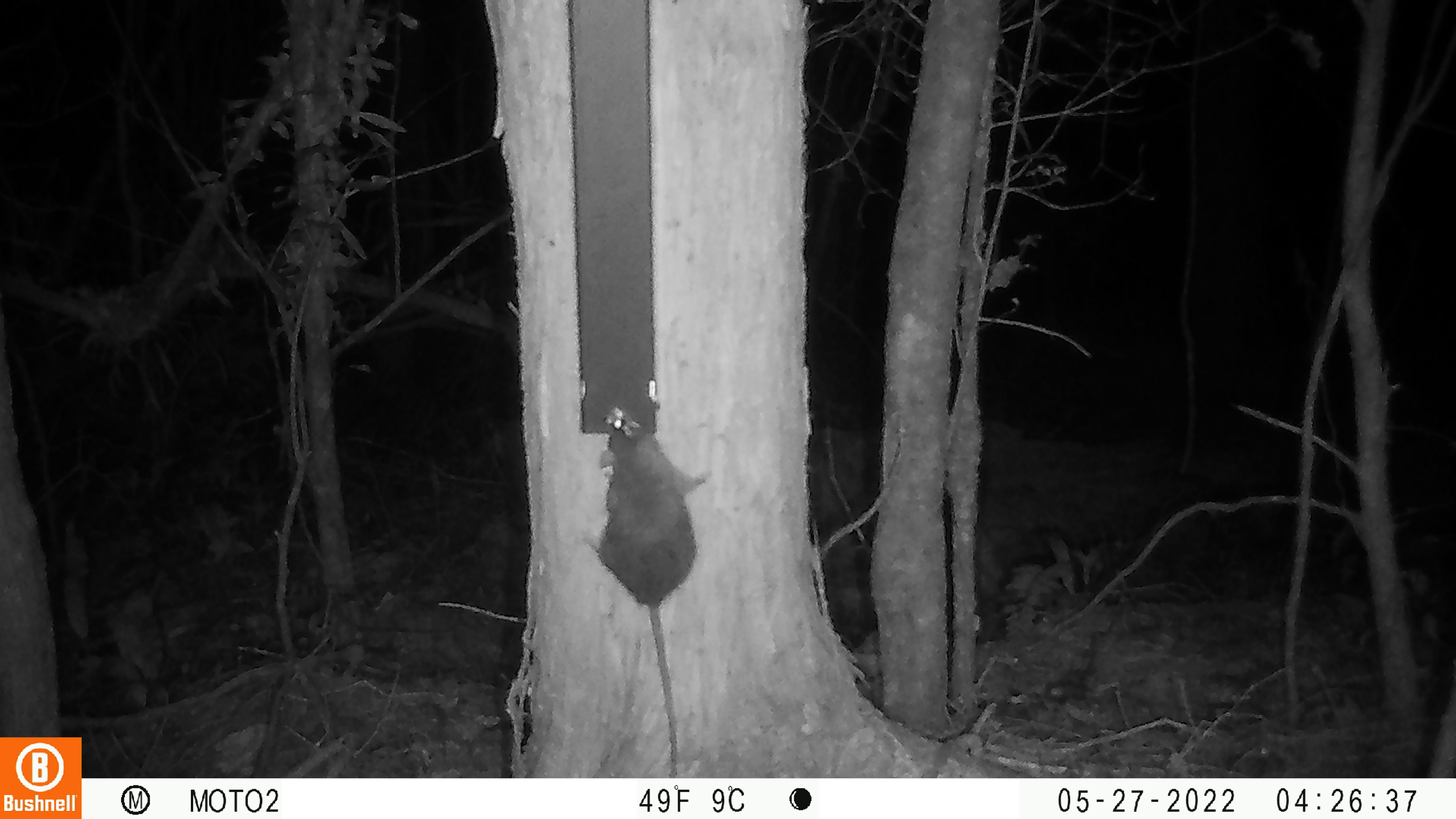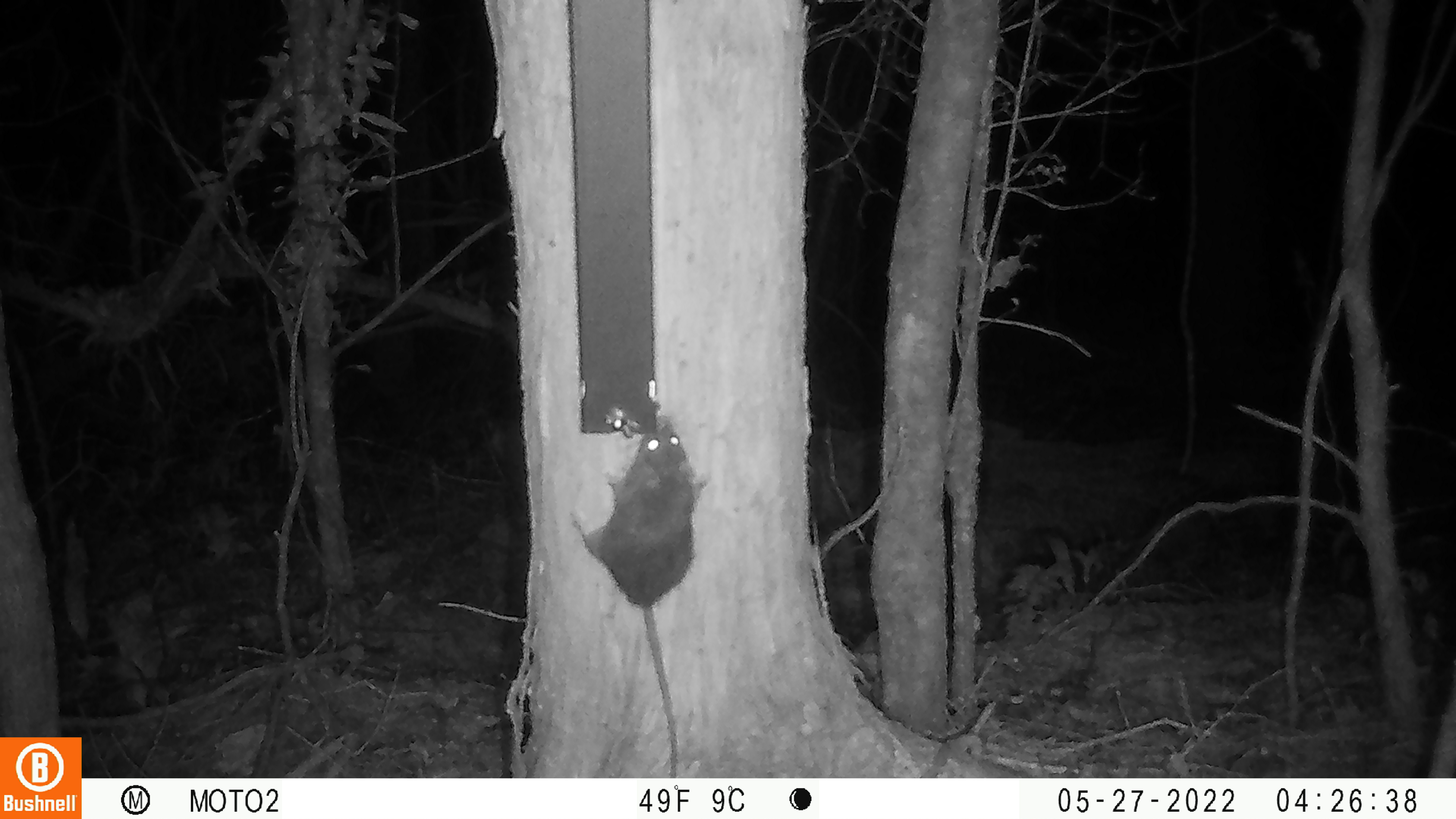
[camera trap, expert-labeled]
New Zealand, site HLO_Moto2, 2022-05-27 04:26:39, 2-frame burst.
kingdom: Animalia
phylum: Chordata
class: Mammalia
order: Rodentia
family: Muridae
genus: Rattus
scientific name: Rattus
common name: rat